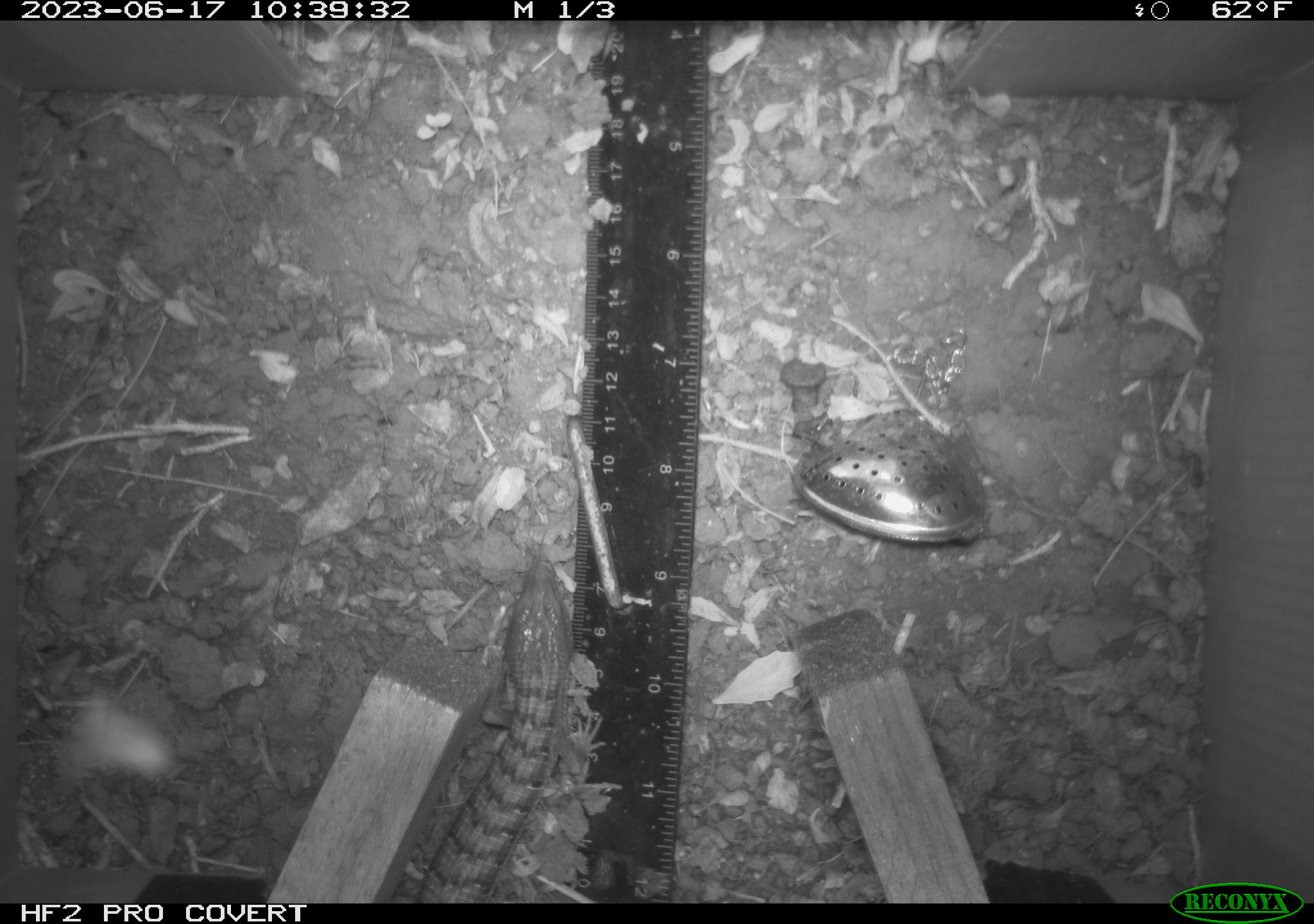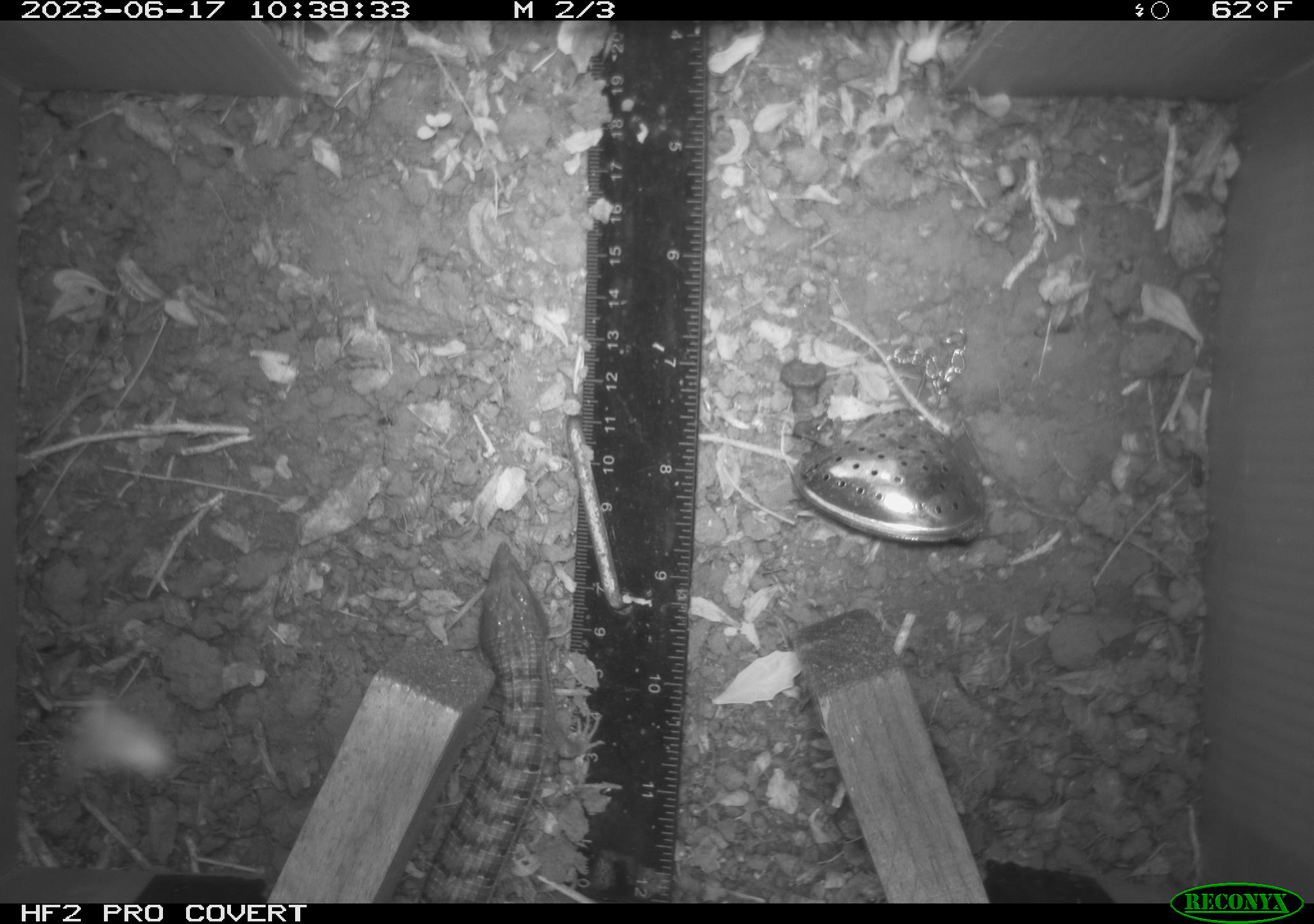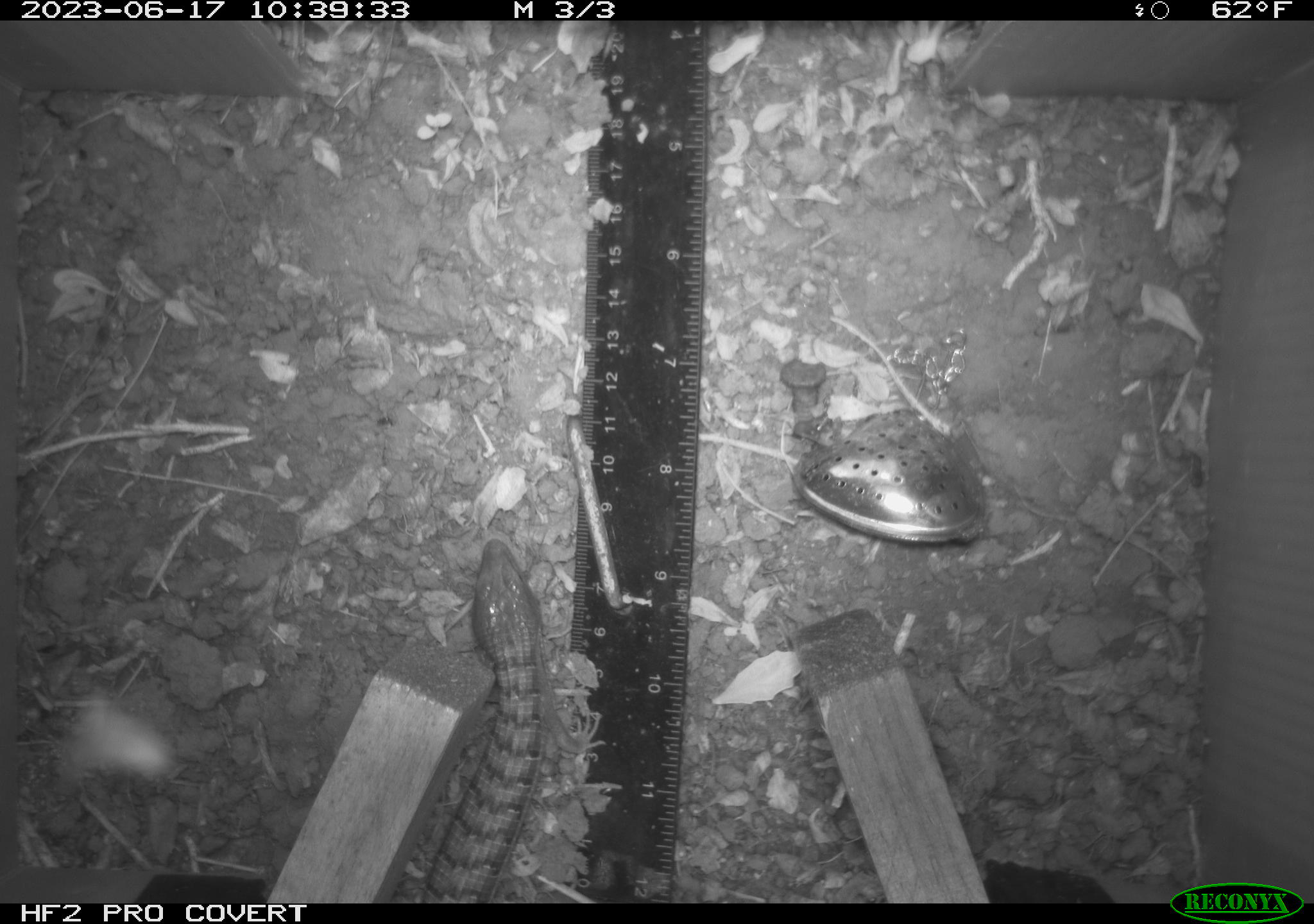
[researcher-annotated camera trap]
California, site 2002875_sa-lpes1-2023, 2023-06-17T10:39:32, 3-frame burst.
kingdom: Animalia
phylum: Chordata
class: Reptilia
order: Squamata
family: Anguidae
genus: Elgaria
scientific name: Elgaria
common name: alligator lizards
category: elgaria species